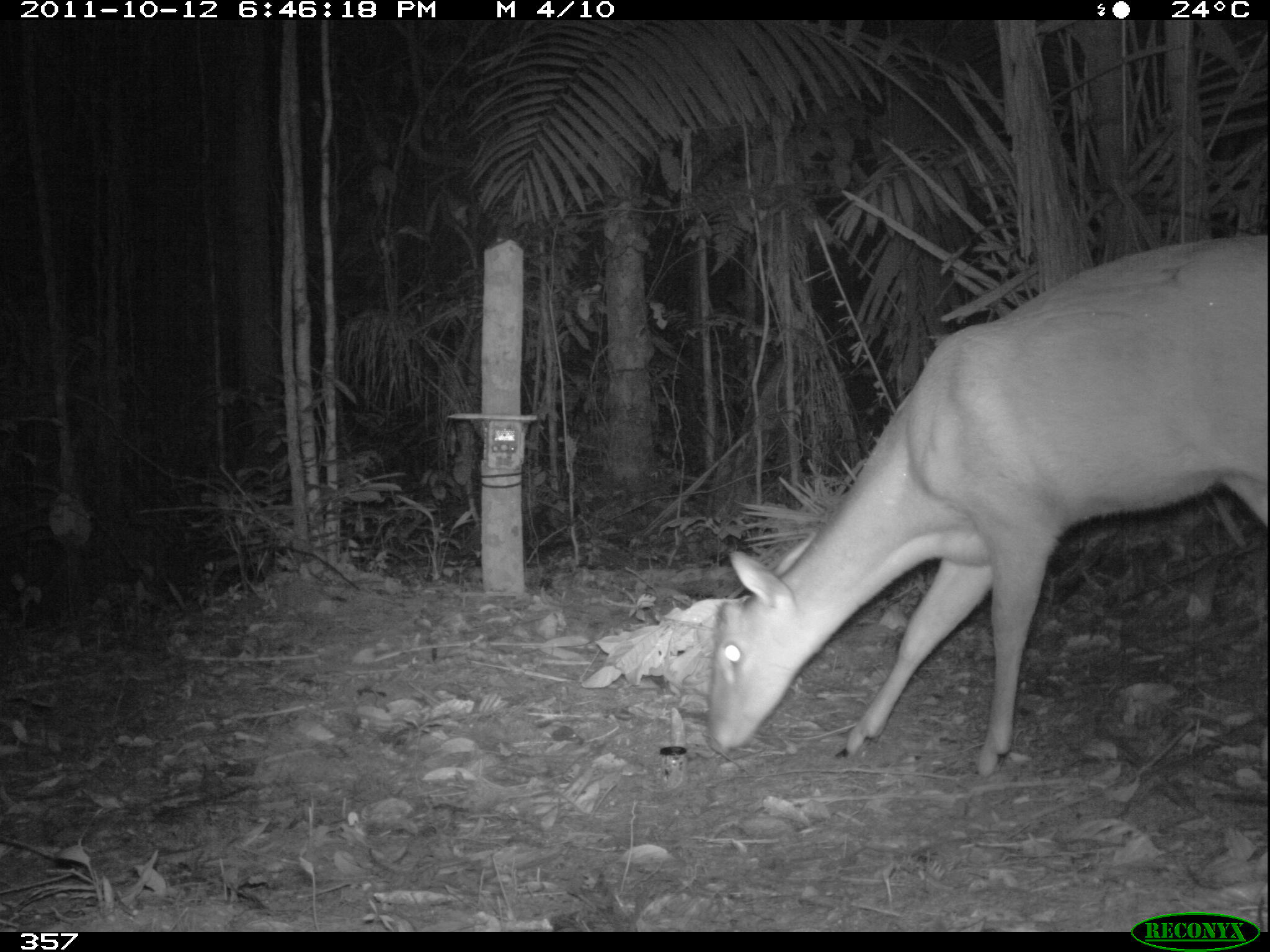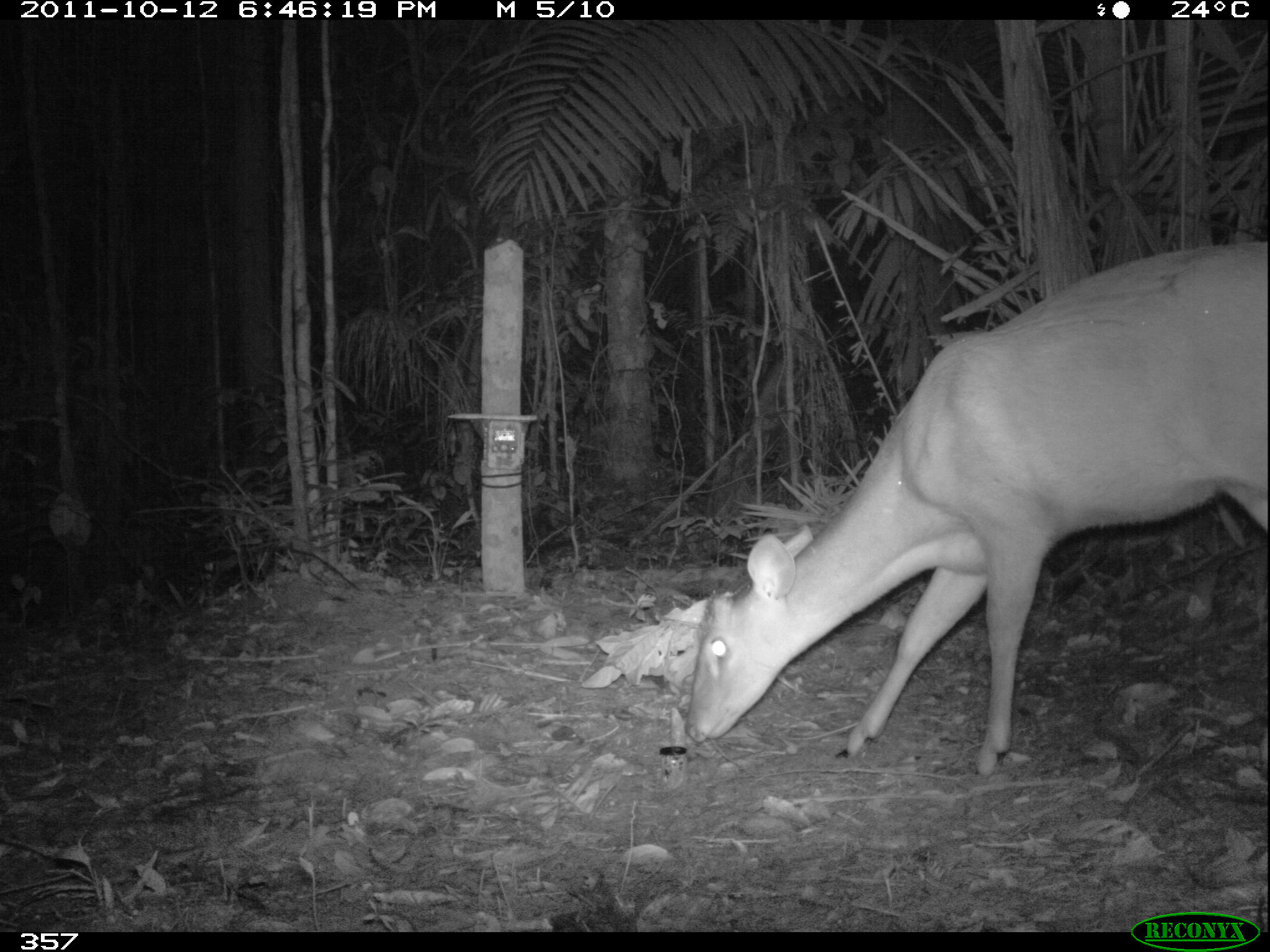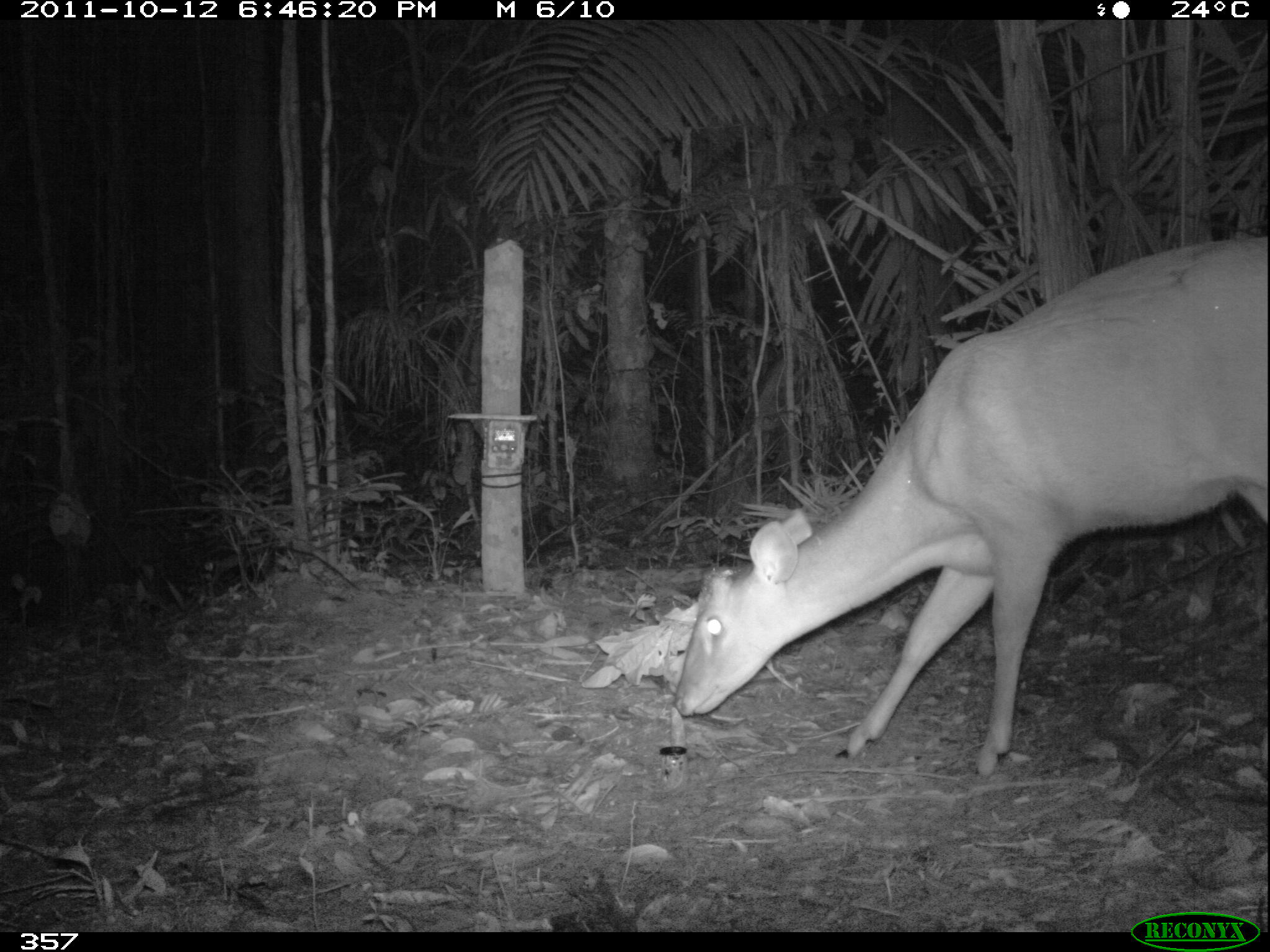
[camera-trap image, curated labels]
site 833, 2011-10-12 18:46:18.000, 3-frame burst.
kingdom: Animalia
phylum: Chordata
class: Mammalia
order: Artiodactyla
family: Cervidae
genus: Mazama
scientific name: Mazama americana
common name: red brocket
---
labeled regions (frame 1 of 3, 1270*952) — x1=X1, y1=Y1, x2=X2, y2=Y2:
mazama americana: x1=702, y1=230, x2=1267, y2=780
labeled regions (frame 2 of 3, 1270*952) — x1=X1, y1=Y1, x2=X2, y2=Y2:
mazama americana: x1=682, y1=237, x2=1270, y2=778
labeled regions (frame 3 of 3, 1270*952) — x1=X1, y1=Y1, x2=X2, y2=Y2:
mazama americana: x1=672, y1=236, x2=1270, y2=779